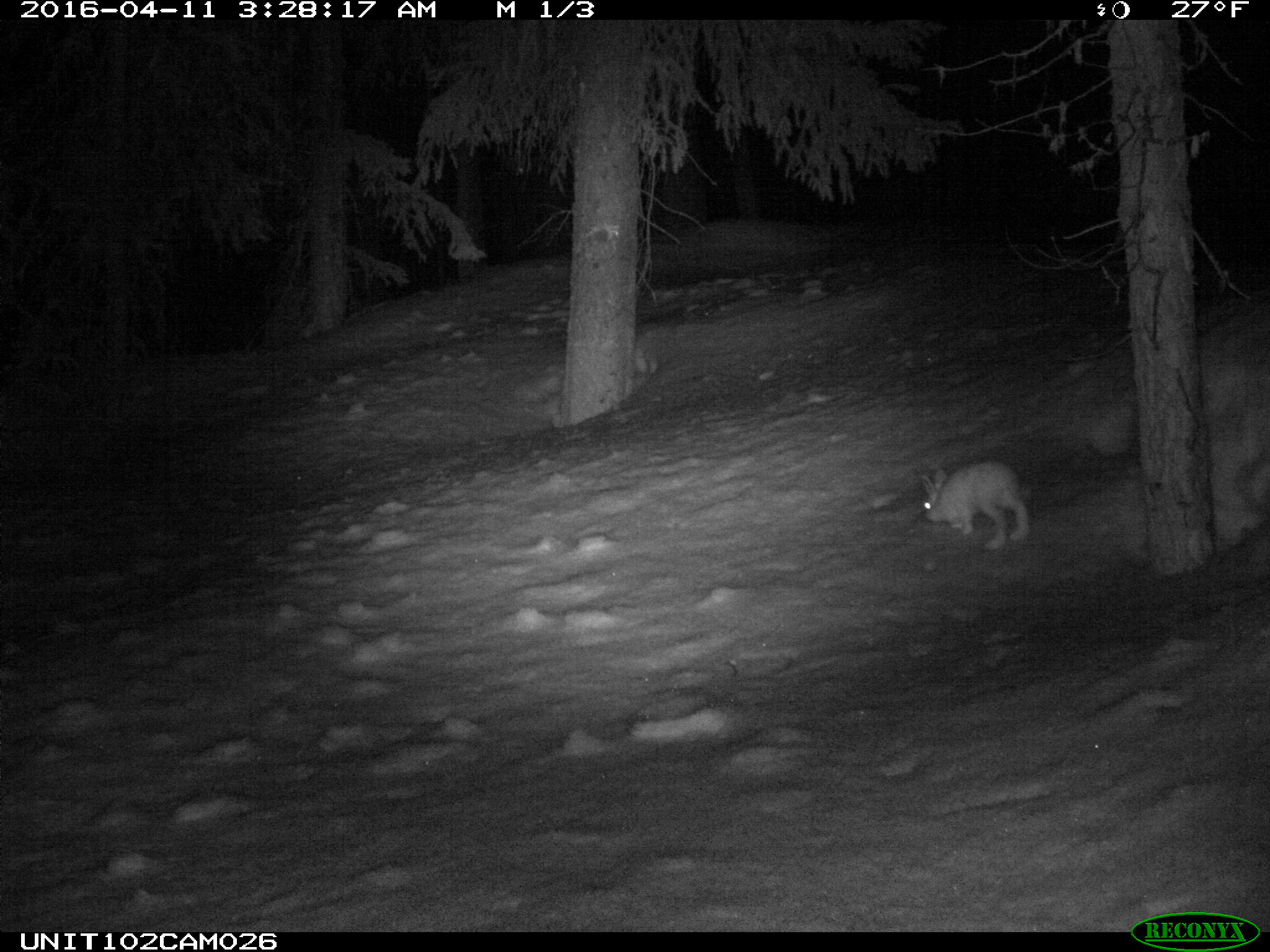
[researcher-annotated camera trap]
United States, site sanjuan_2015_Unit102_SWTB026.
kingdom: Animalia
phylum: Chordata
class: Mammalia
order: Lagomorpha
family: Leporidae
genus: Lepus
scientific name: Lepus americanus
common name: snowshoe hare